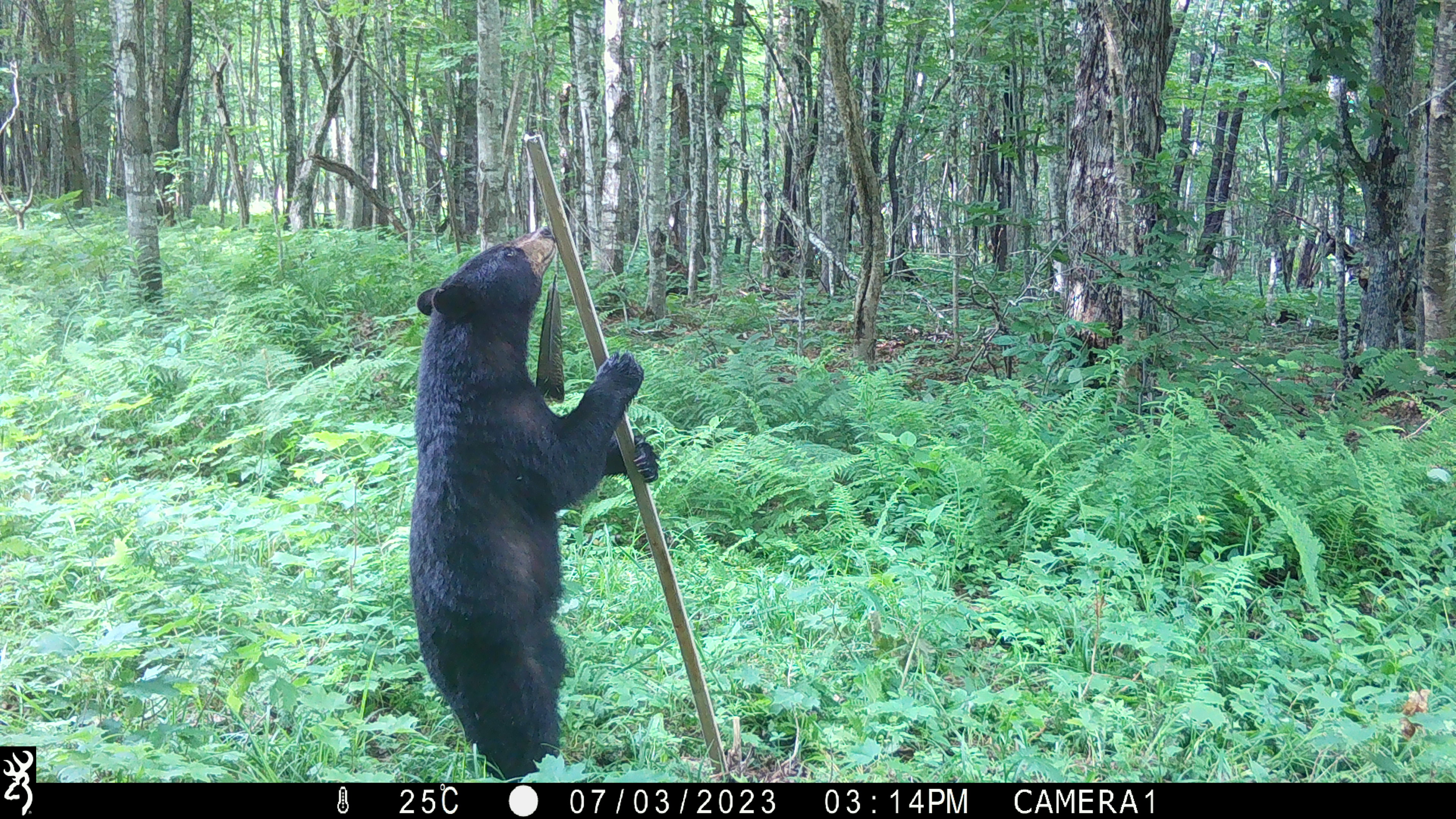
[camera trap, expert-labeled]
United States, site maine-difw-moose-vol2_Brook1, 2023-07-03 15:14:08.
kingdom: Animalia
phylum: Chordata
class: Mammalia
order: Carnivora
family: Ursidae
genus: Ursus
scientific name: Ursus americanus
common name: black bear